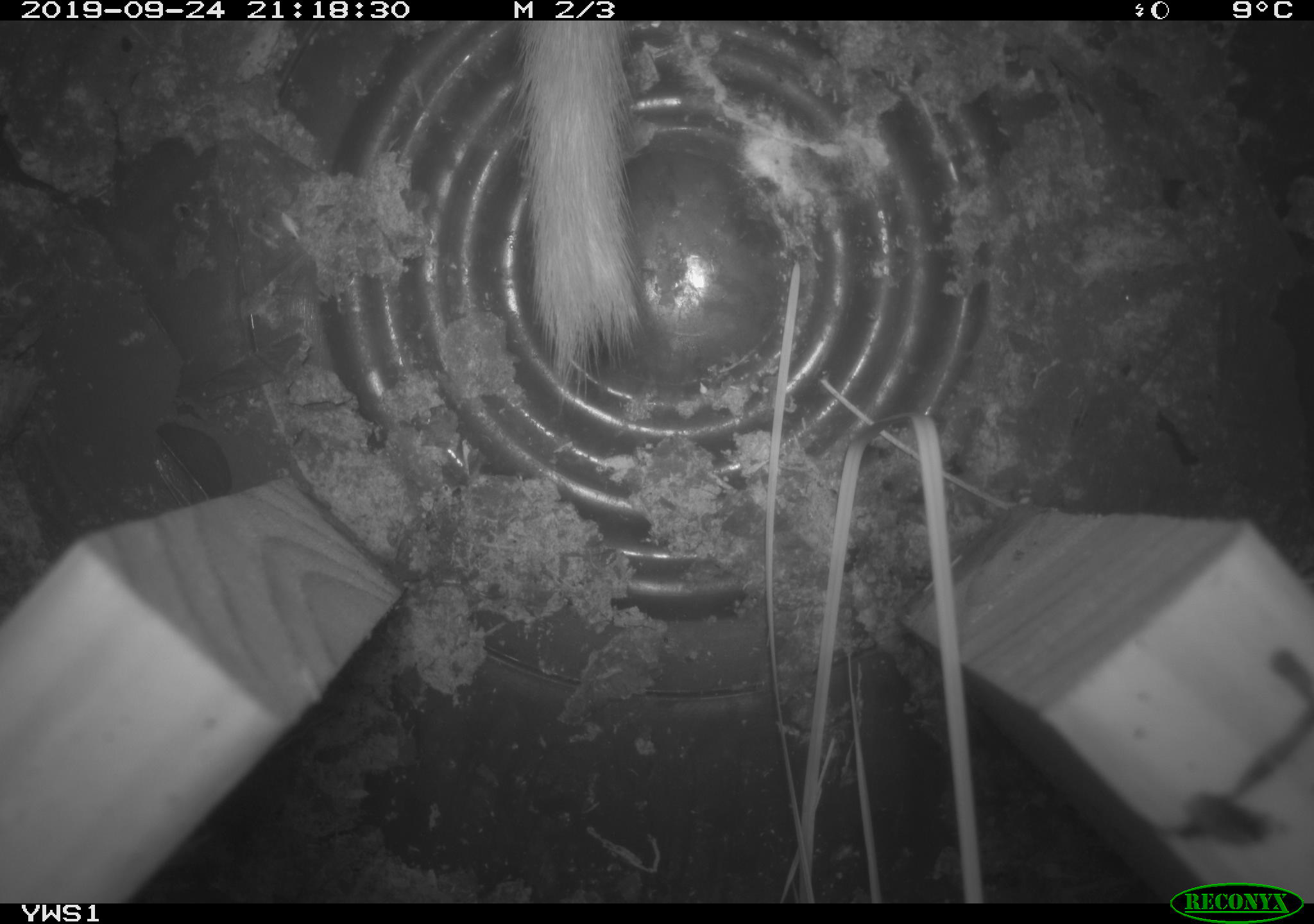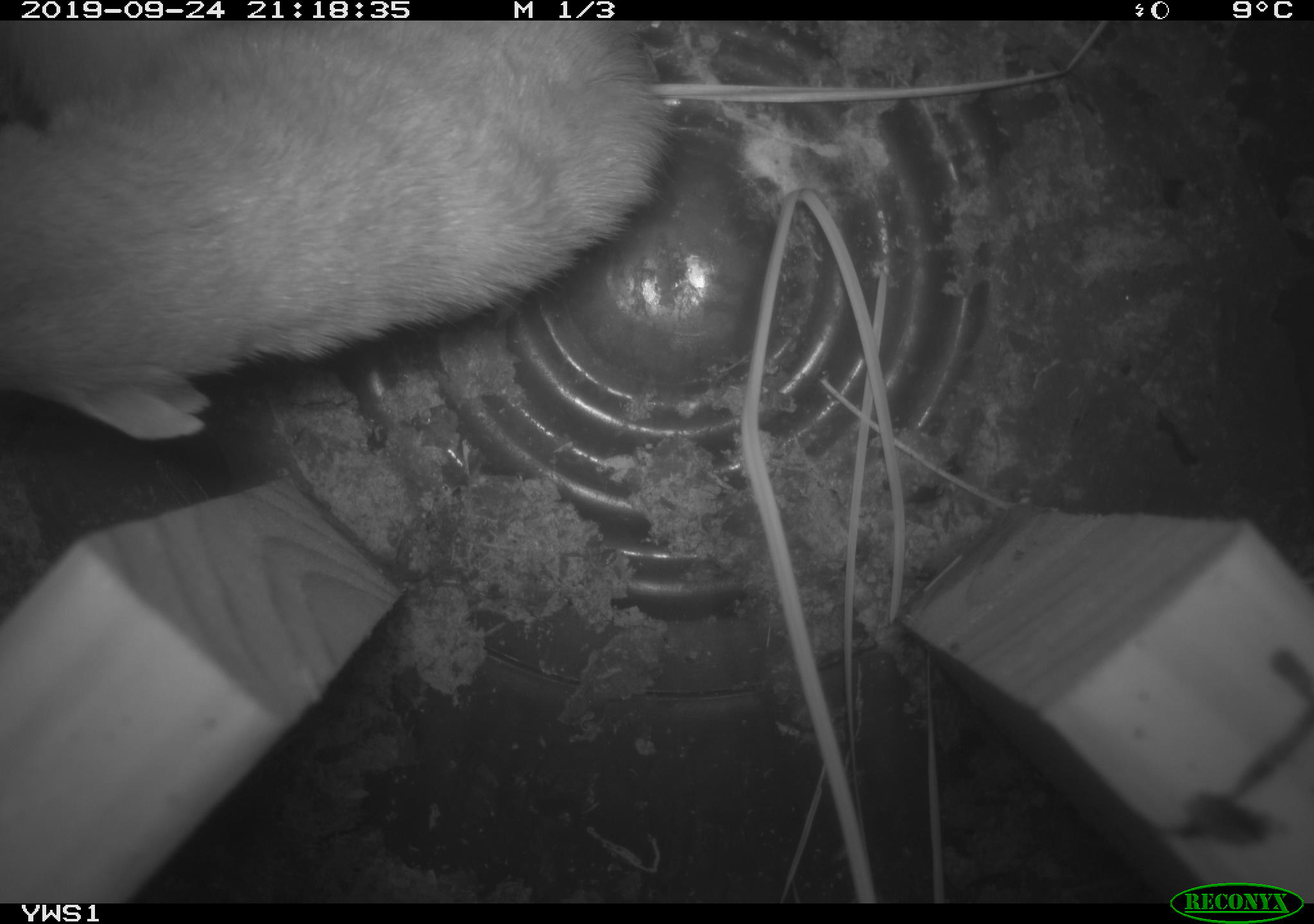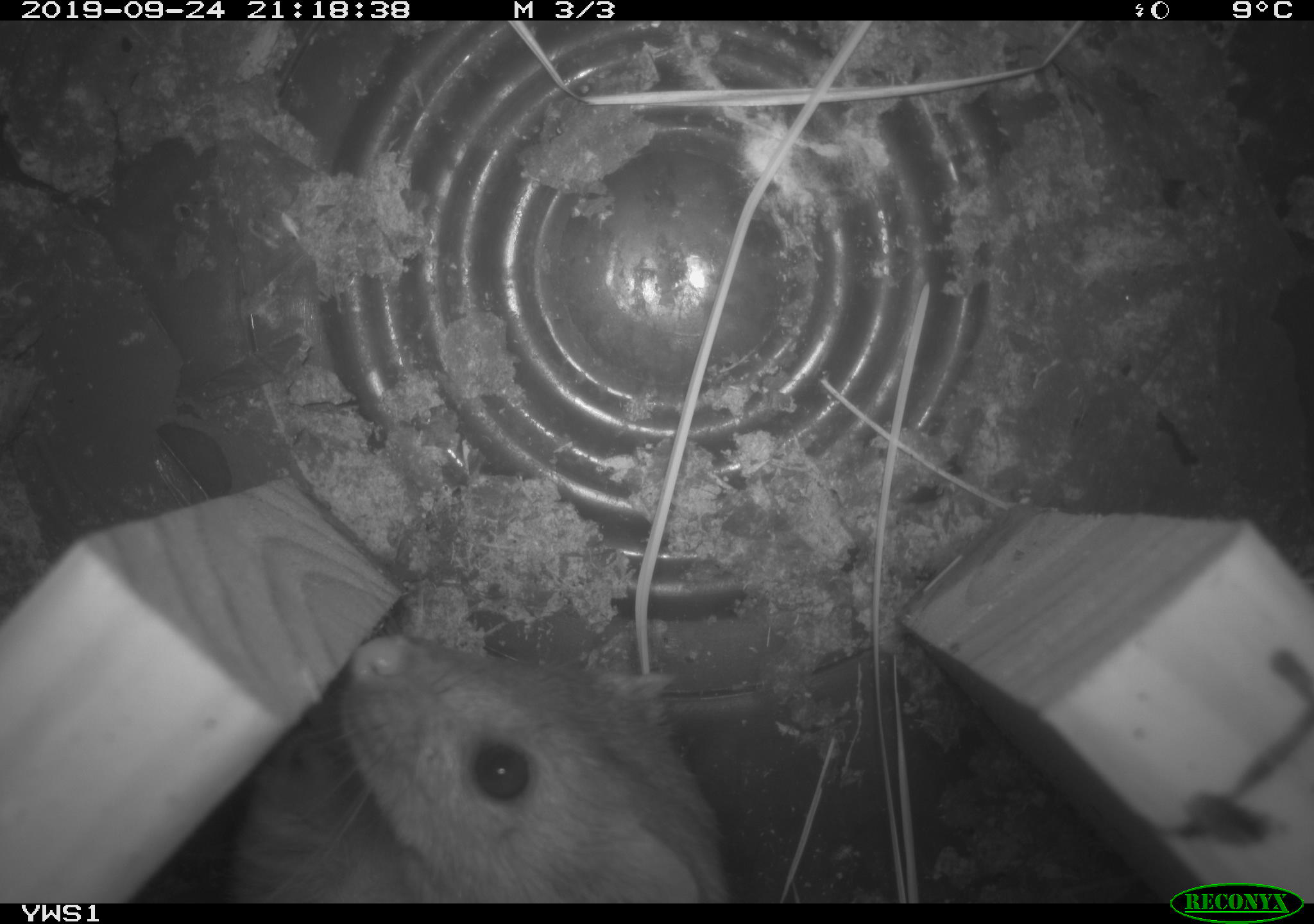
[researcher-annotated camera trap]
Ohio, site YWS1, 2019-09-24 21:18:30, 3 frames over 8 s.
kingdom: Animalia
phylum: Chordata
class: Mammalia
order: Carnivora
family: Mustelidae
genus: Neogale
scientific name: Neogale frenata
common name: long-tailed weasel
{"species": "long-tailed weasel (Neogale frenata)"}